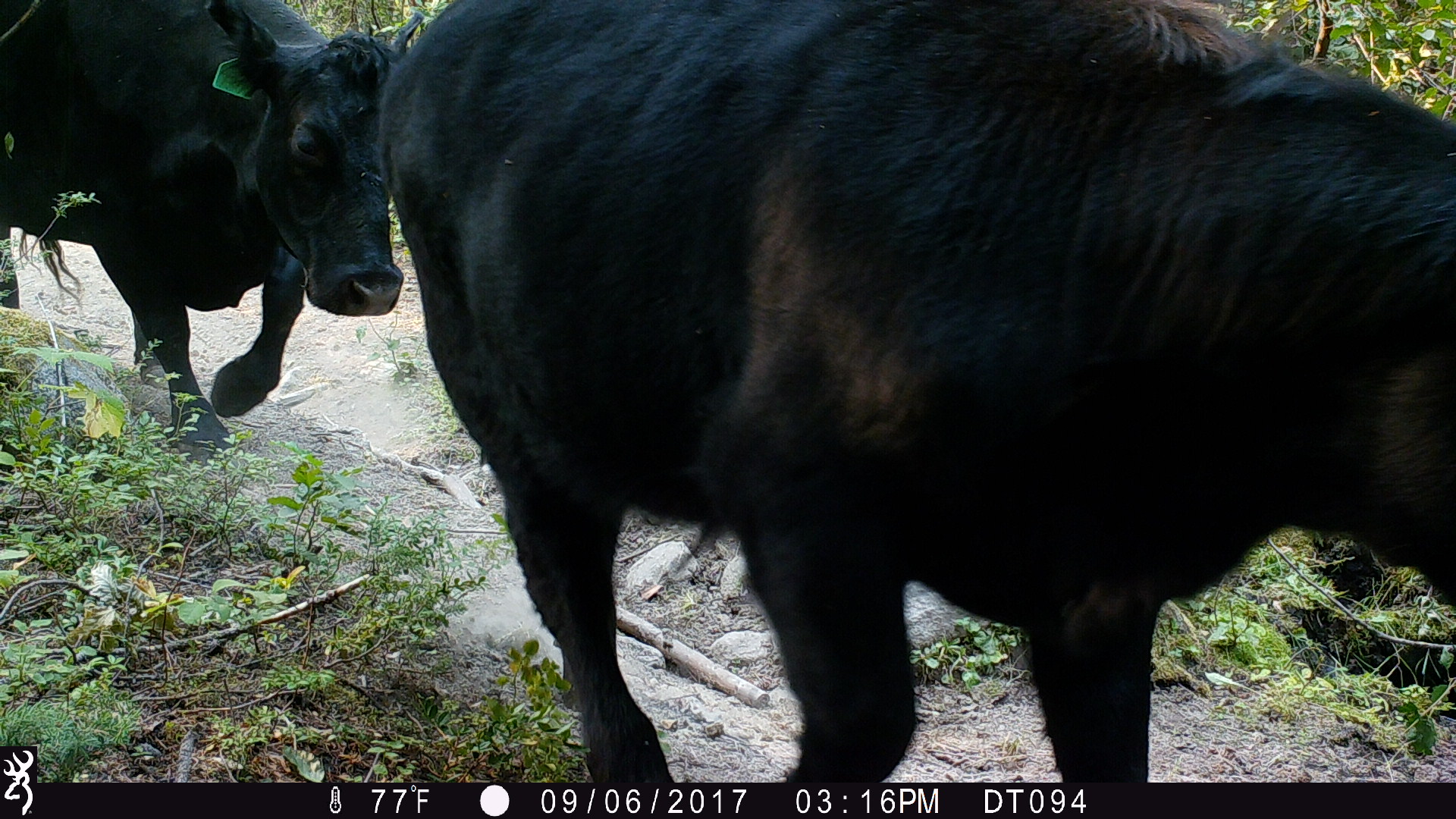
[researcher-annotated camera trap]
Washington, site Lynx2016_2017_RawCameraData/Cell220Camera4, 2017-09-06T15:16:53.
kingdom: Animalia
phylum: Chordata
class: Mammalia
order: Artiodactyla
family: Bovidae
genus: Bos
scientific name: Bos taurus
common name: domestic cattle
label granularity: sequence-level